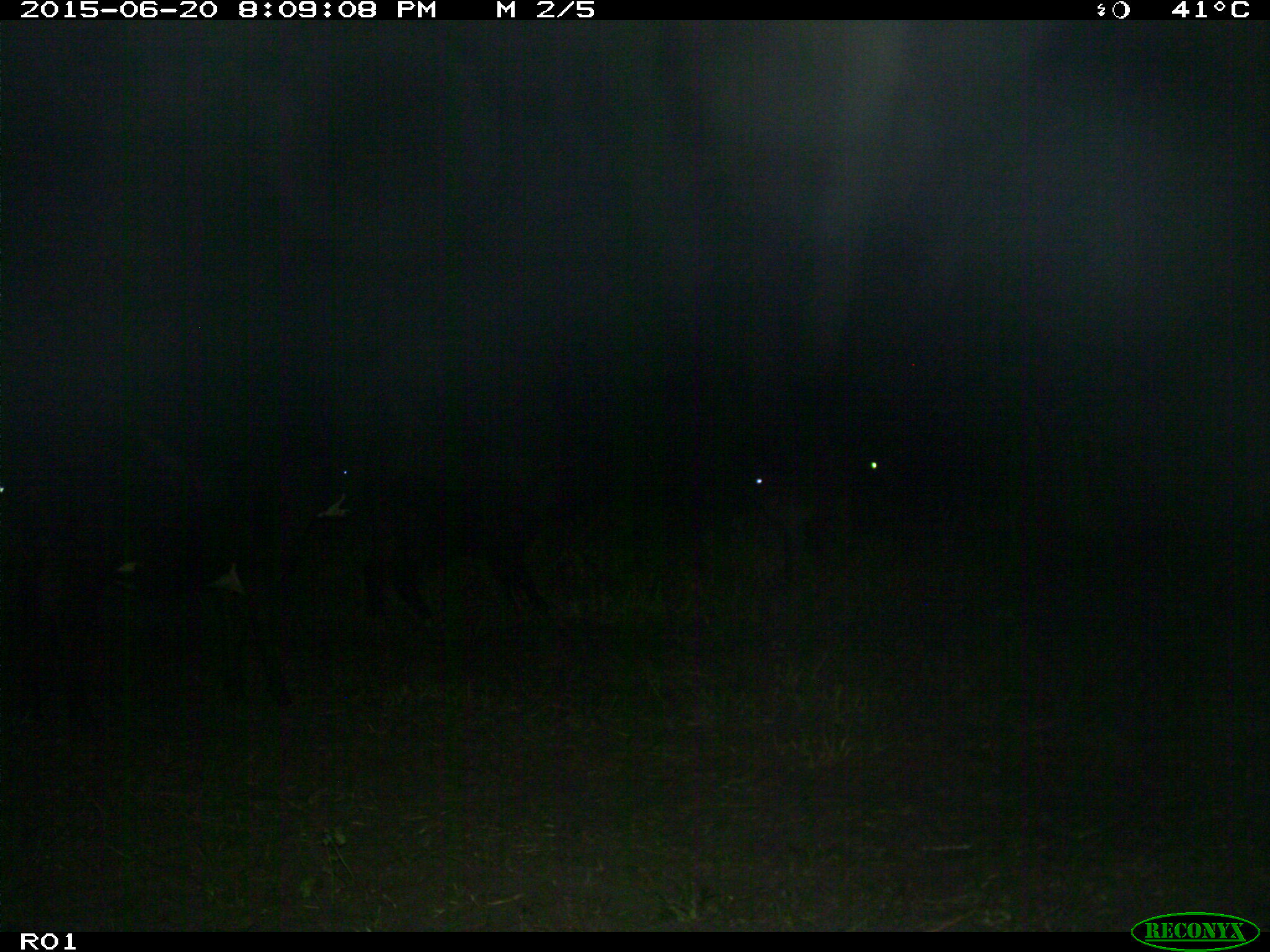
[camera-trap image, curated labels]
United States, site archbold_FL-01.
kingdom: Animalia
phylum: Chordata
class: Mammalia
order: Artiodactyla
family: Bovidae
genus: Bos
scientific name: Bos taurus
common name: domestic cow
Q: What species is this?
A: Bos taurus (domestic cow).